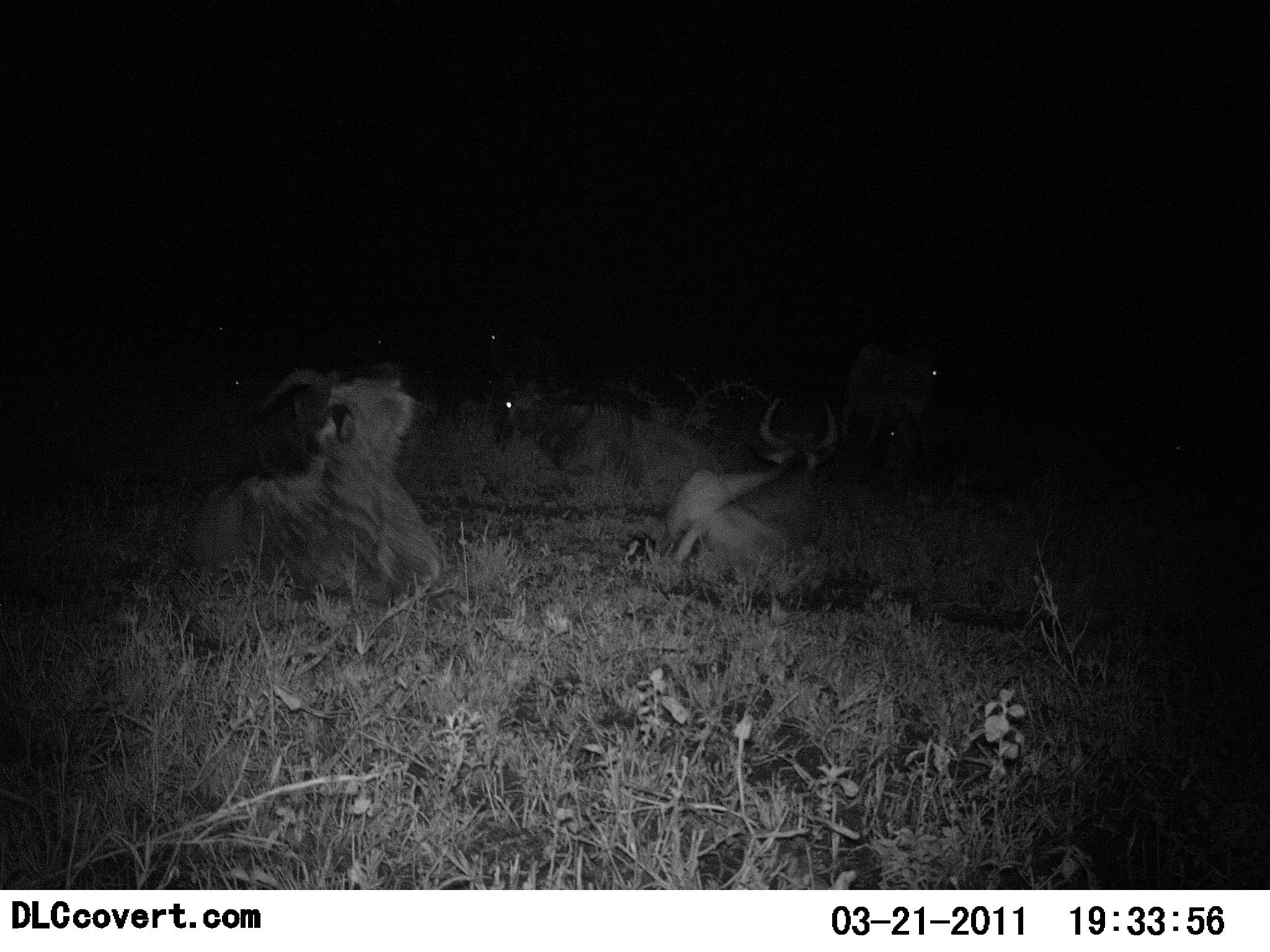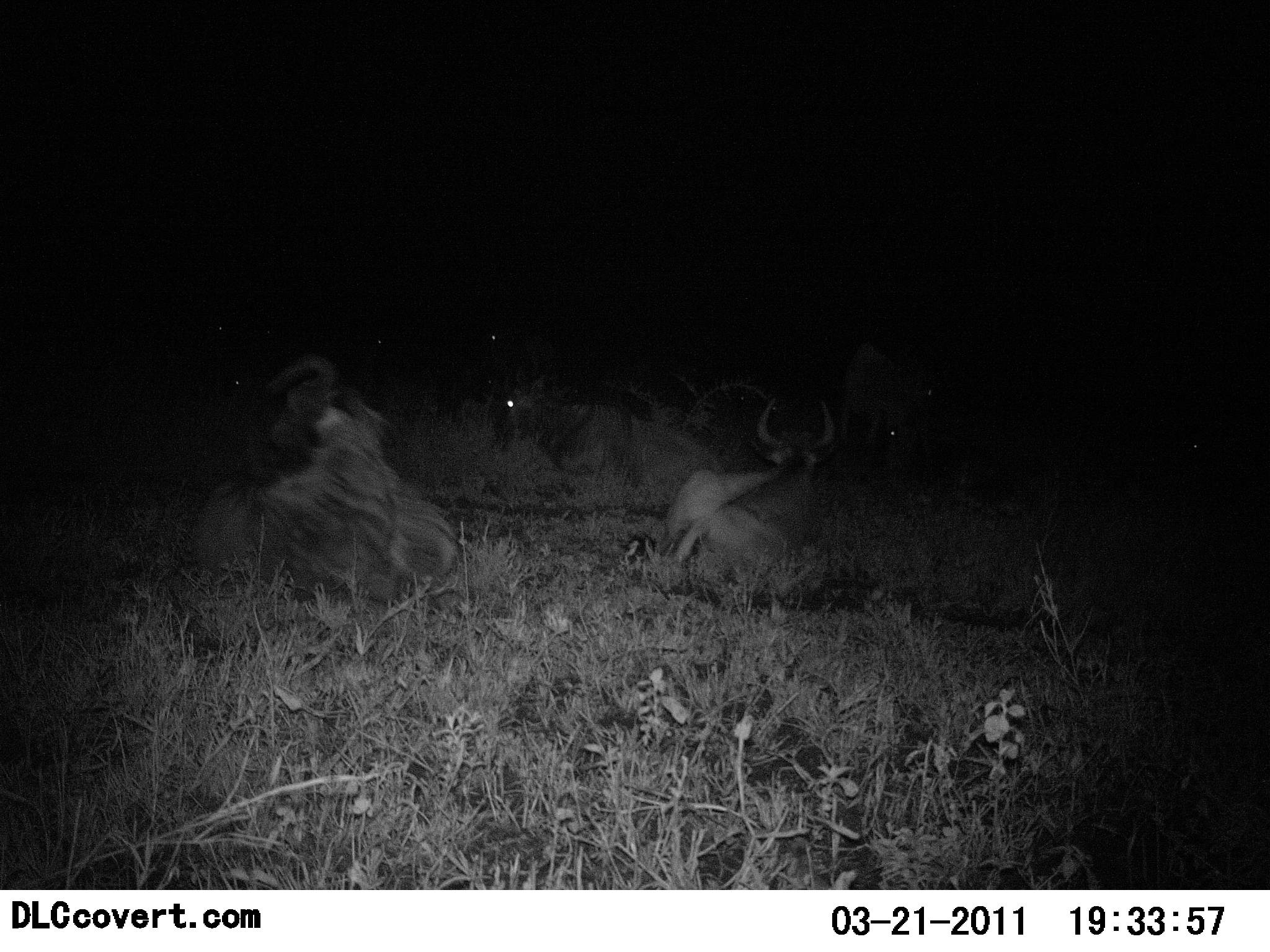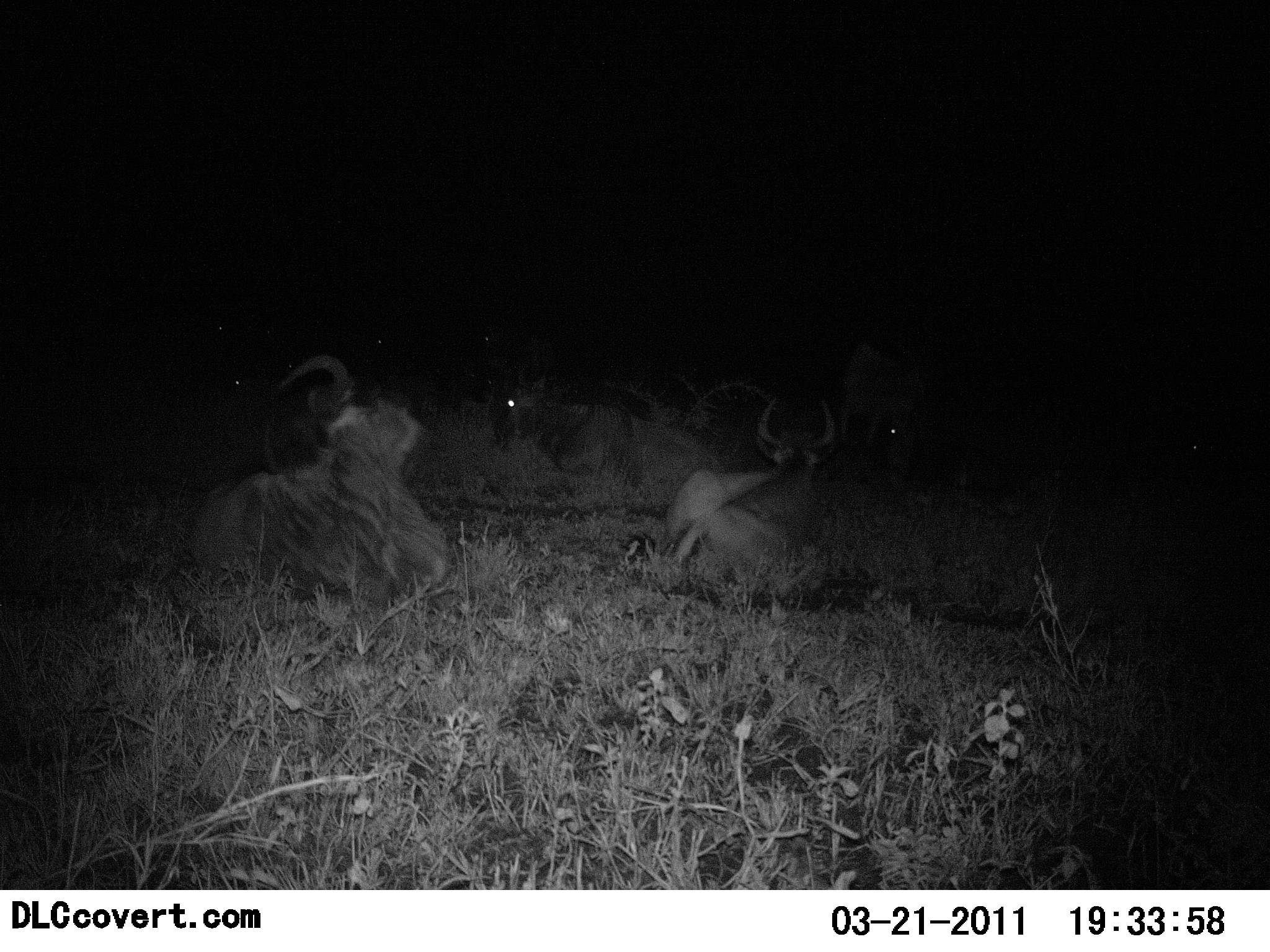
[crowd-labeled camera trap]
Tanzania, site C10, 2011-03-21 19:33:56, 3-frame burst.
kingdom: Animalia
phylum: Chordata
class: Mammalia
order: Artiodactyla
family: Bovidae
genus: Connochaetes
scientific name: Connochaetes taurinus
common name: blue wildebeest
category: wildebeest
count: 5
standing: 17%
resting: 100%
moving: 0%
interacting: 0%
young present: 0%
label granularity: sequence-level